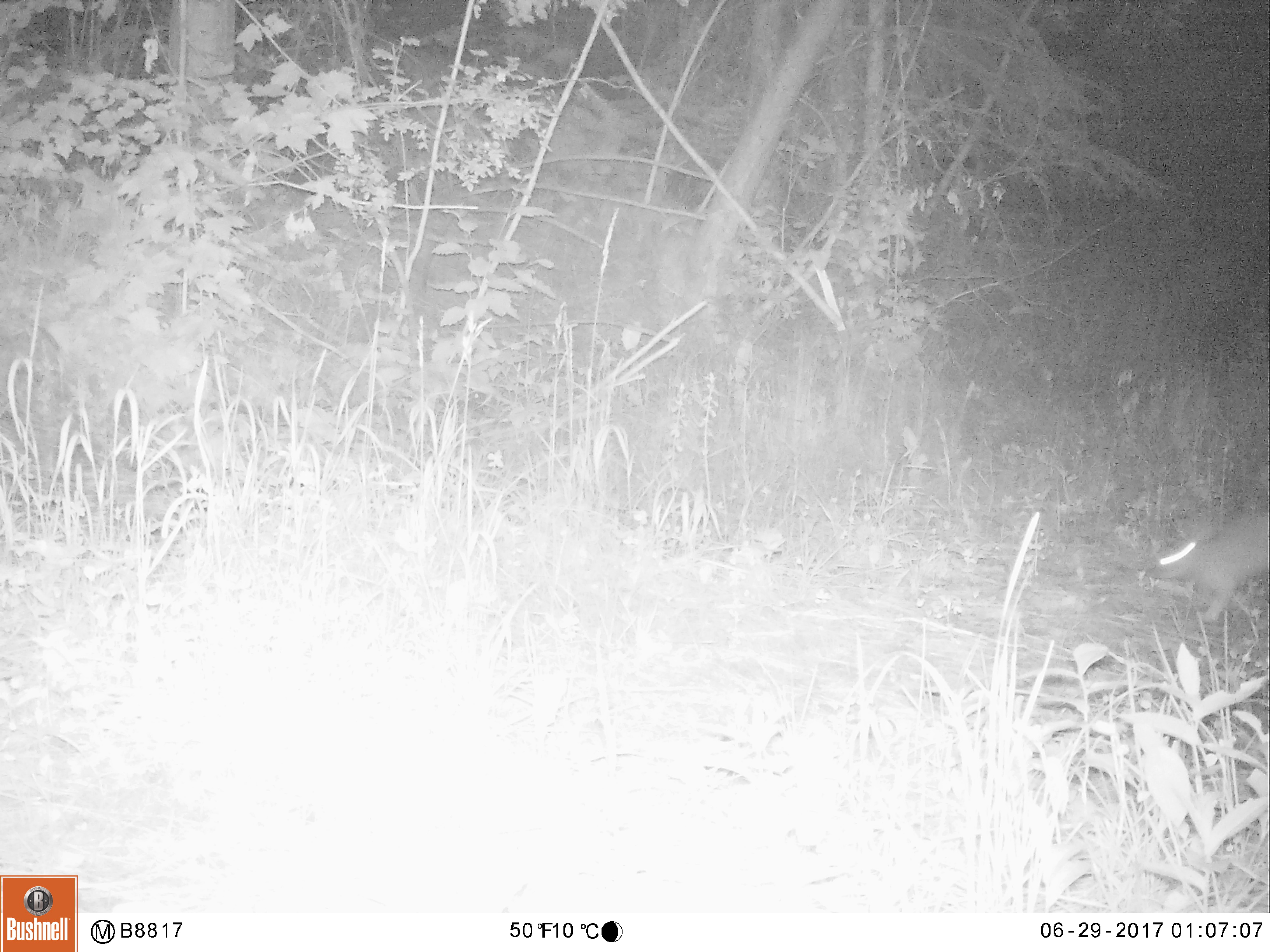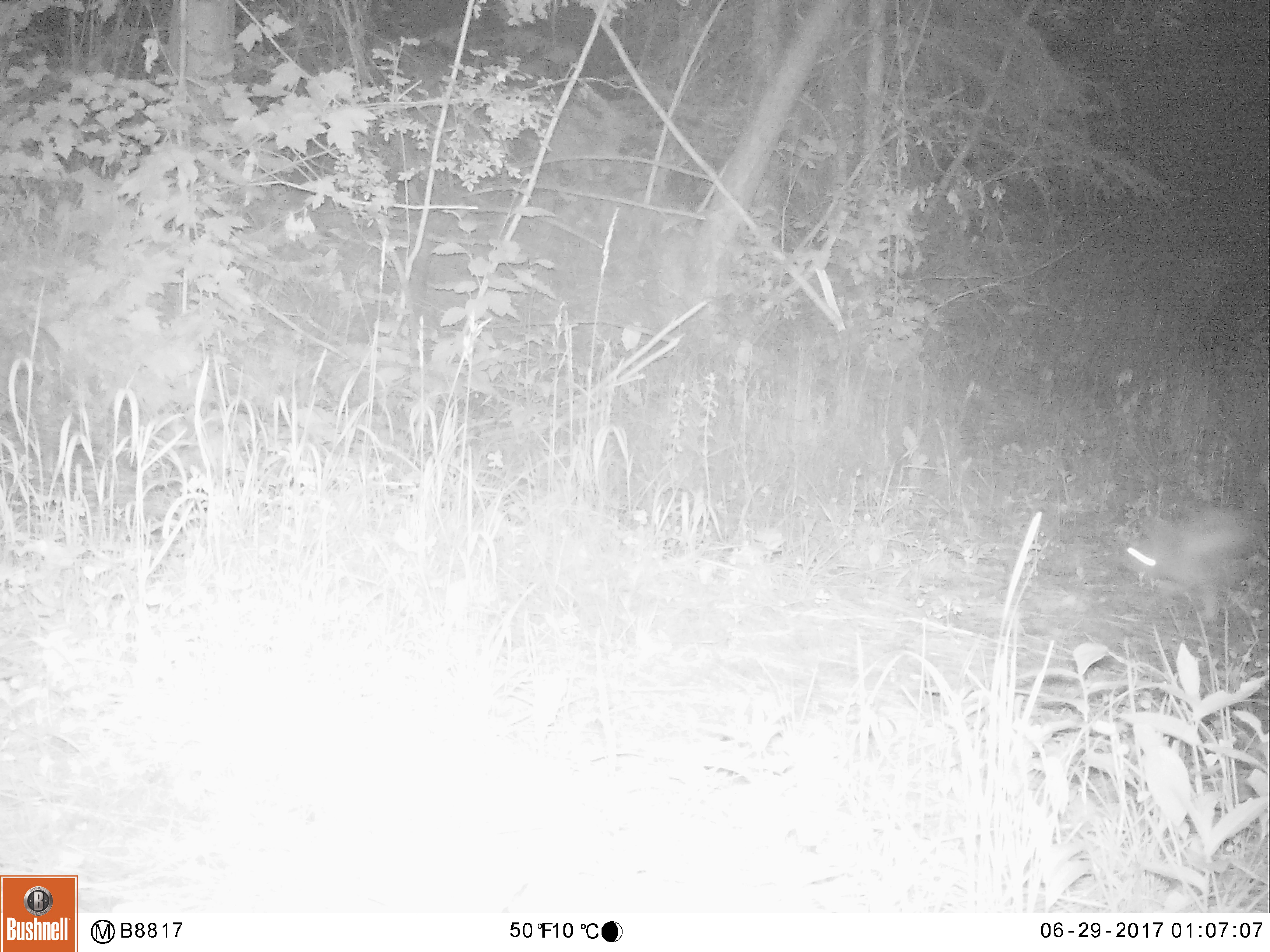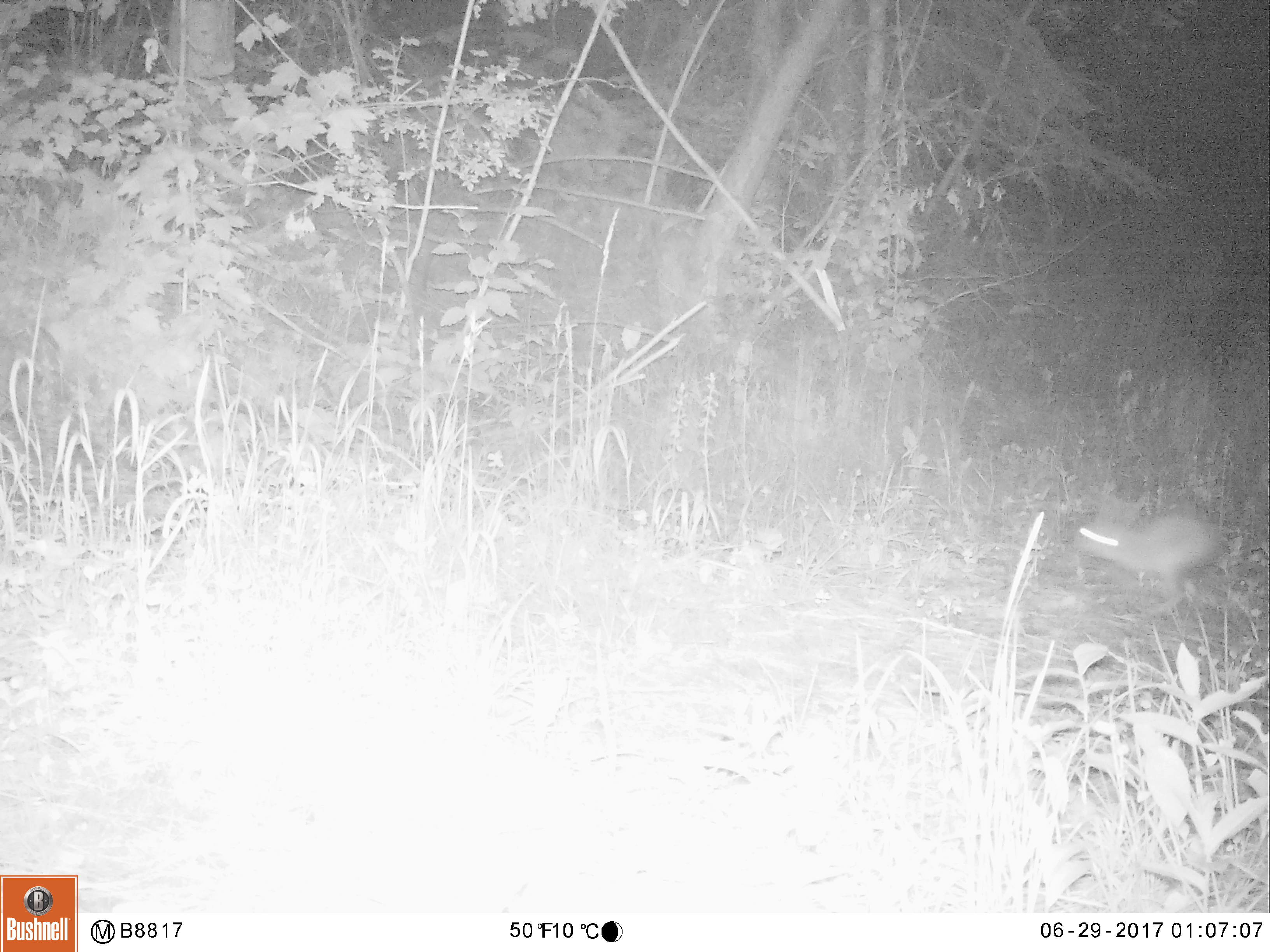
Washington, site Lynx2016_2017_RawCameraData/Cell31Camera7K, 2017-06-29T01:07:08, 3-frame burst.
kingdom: Animalia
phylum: Chordata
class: Mammalia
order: Lagomorpha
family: Leporidae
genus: Lepus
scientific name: Lepus americanus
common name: snowshoe hare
Lepus americanus (snowshoe hare). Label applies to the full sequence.